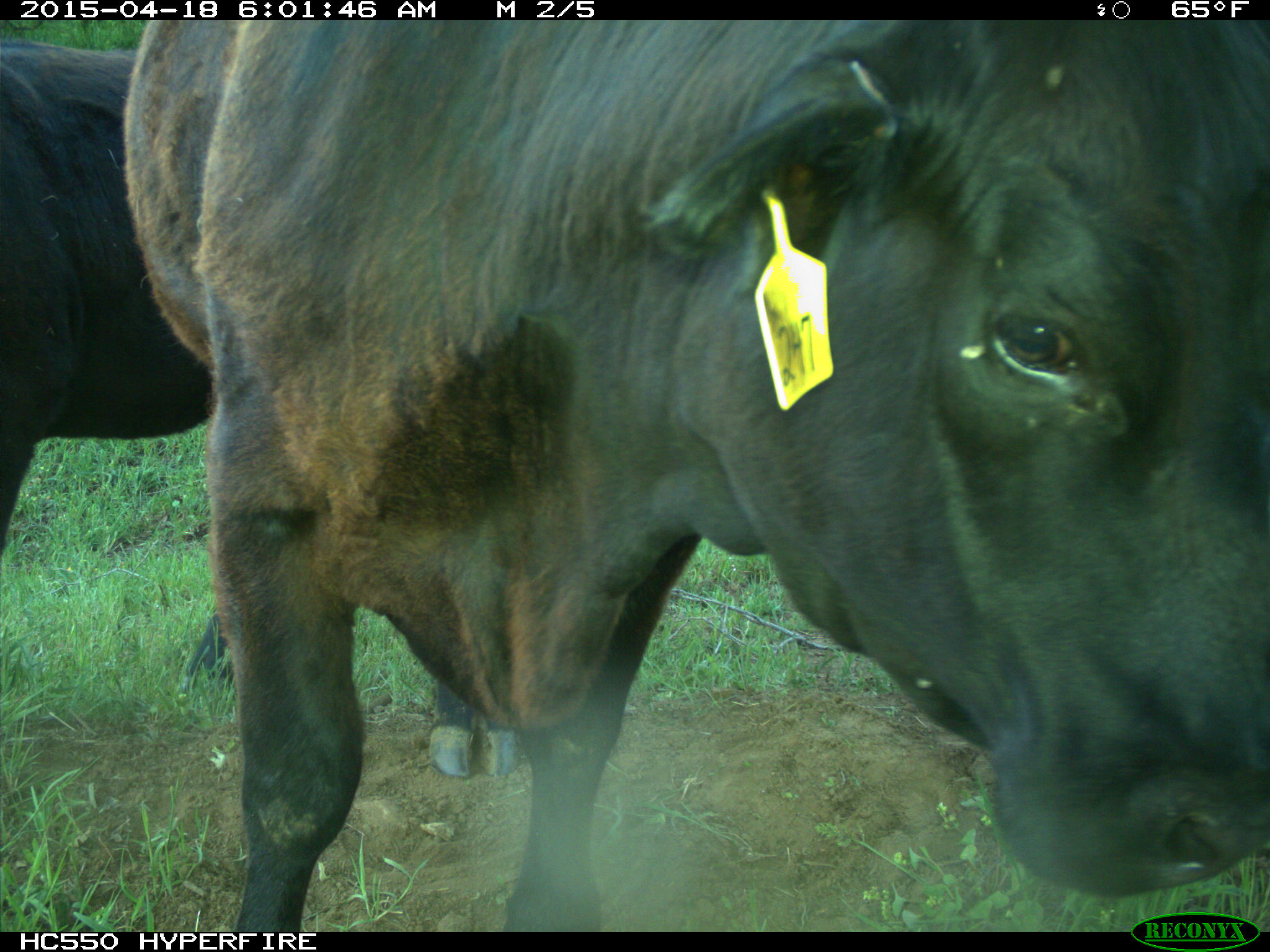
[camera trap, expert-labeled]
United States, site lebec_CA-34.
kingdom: Animalia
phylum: Chordata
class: Mammalia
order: Artiodactyla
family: Bovidae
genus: Bos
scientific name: Bos taurus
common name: domestic cow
Bos taurus (domestic cow).